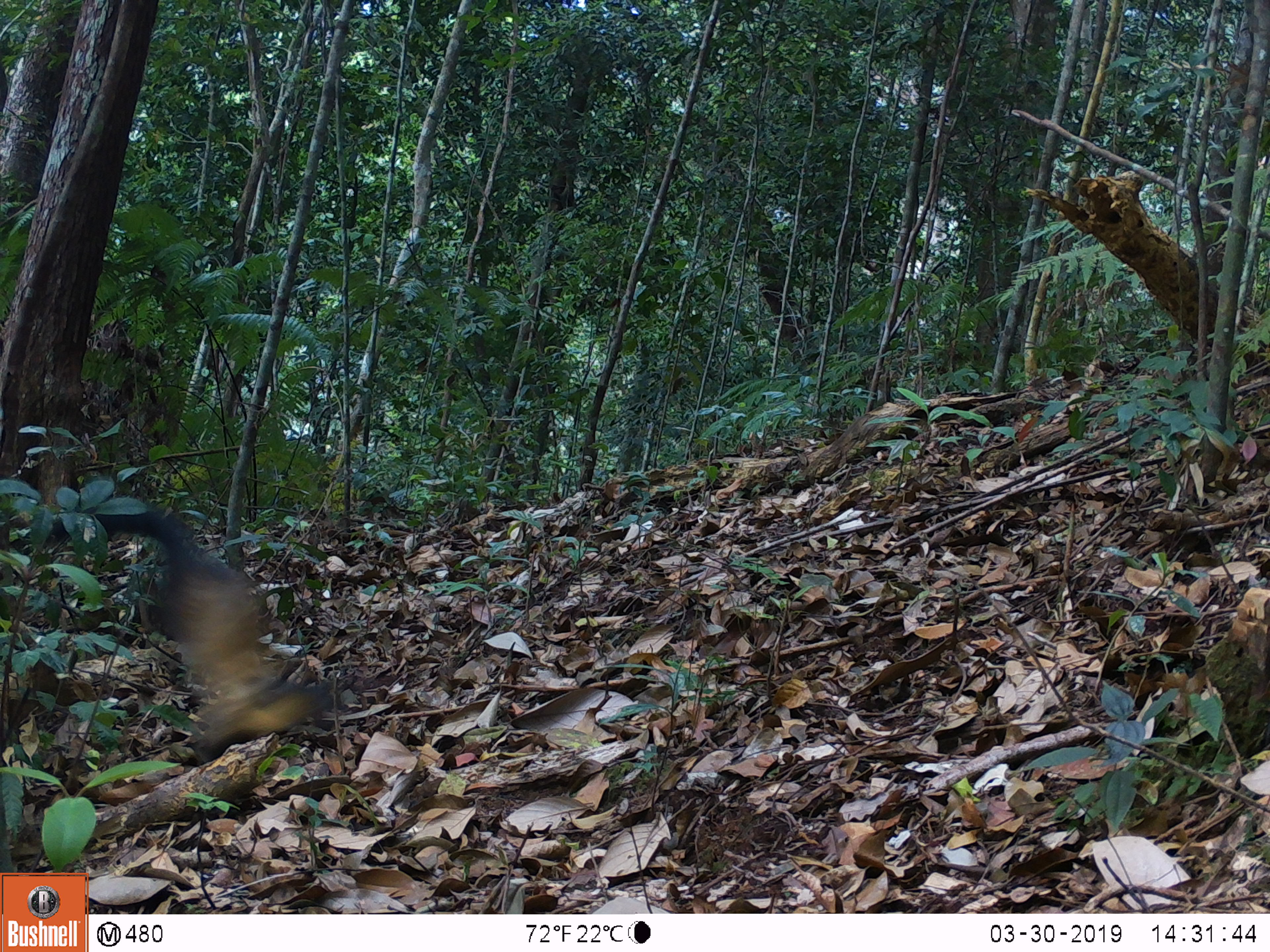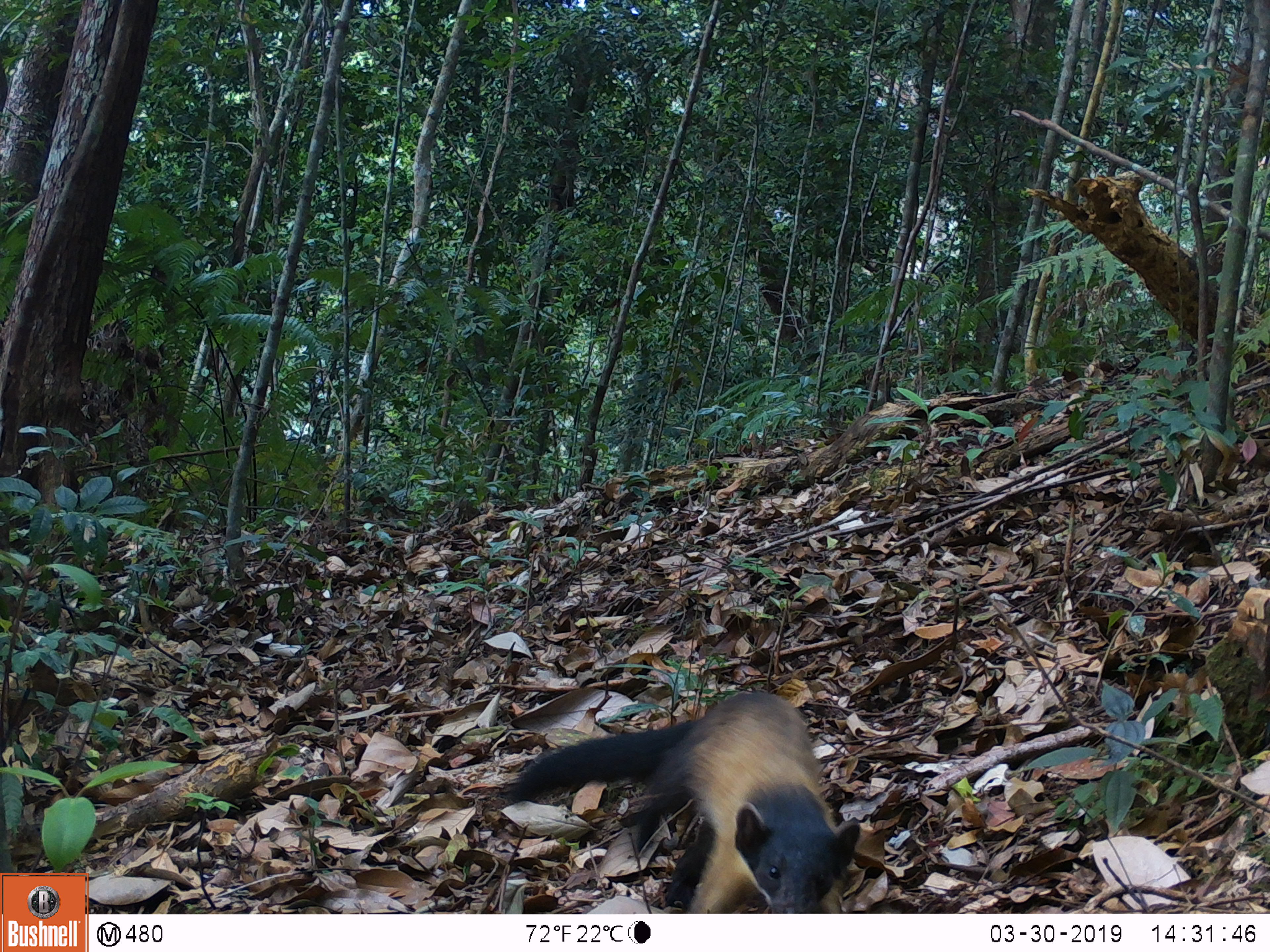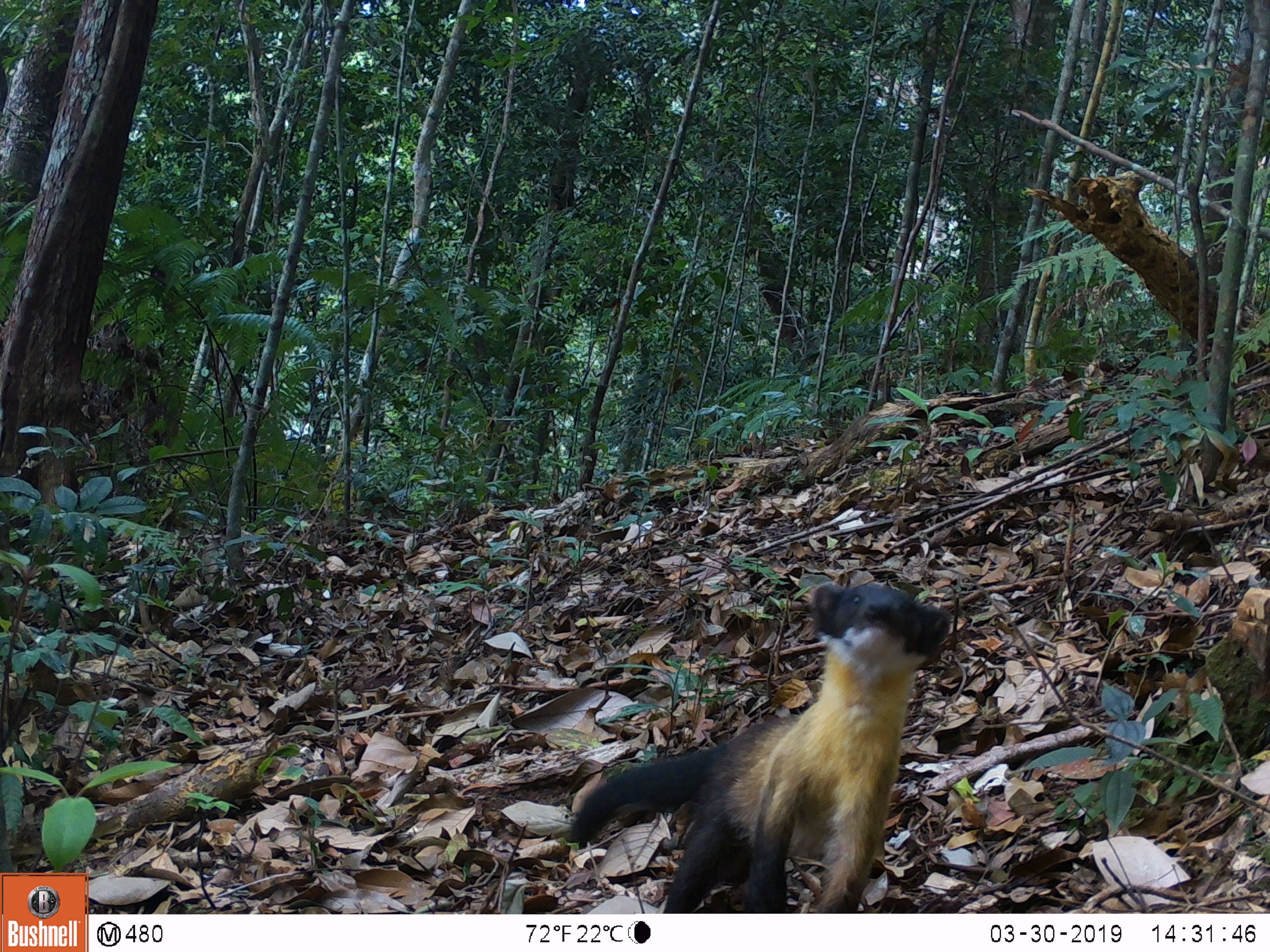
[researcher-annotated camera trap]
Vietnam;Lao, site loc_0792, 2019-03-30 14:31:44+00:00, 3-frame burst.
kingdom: Animalia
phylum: Chordata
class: Mammalia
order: Carnivora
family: Mustelidae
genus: Martes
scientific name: Martes flavigula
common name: yellow-throated marten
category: yellow throated marten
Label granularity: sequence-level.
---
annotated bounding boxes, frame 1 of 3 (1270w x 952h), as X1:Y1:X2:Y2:
yellow throated marten: 0:503:335:764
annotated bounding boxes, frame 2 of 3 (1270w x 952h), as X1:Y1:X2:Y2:
yellow throated marten: 505:689:862:914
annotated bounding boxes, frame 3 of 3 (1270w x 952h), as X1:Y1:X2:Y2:
yellow throated marten: 569:579:953:912